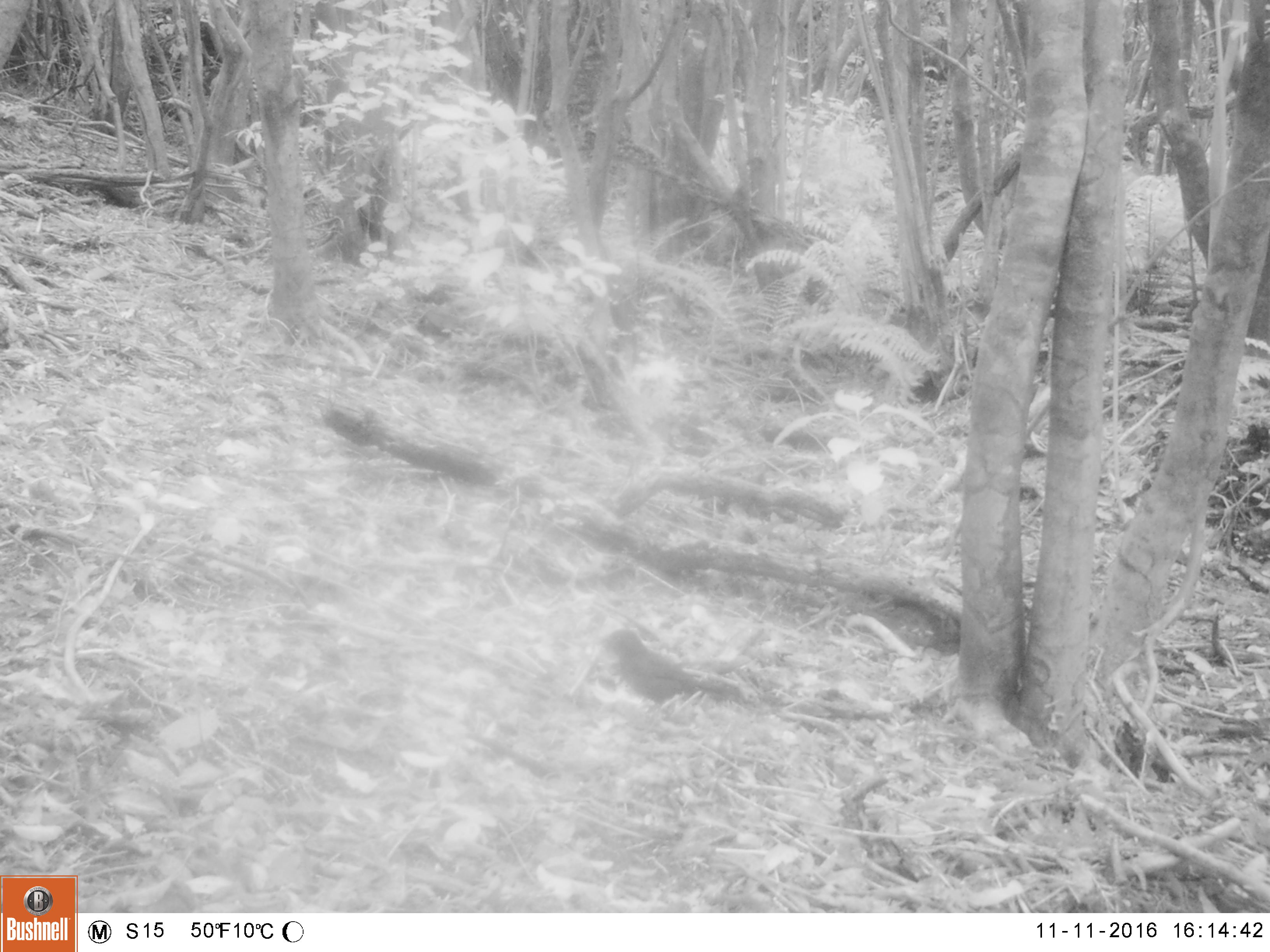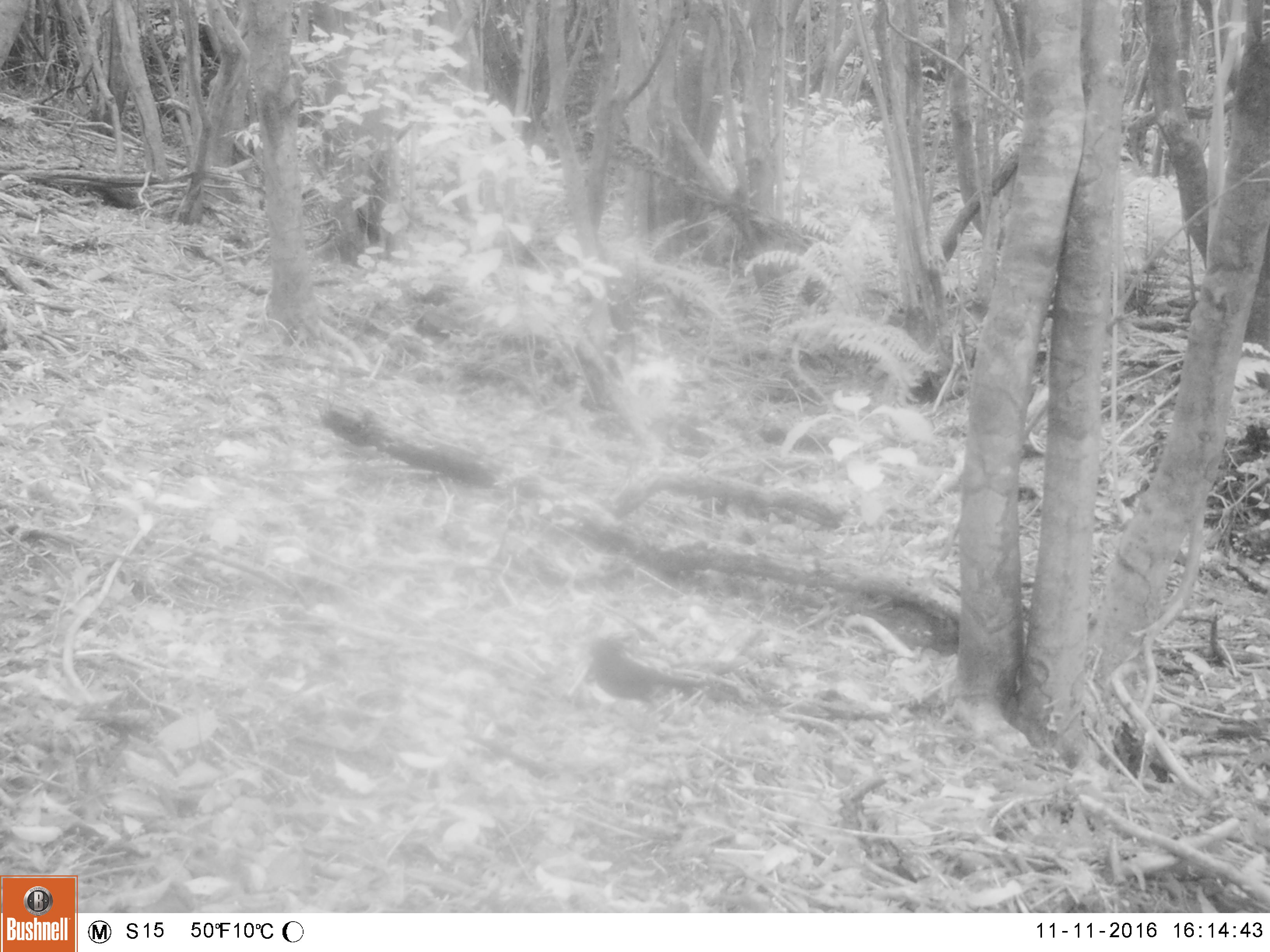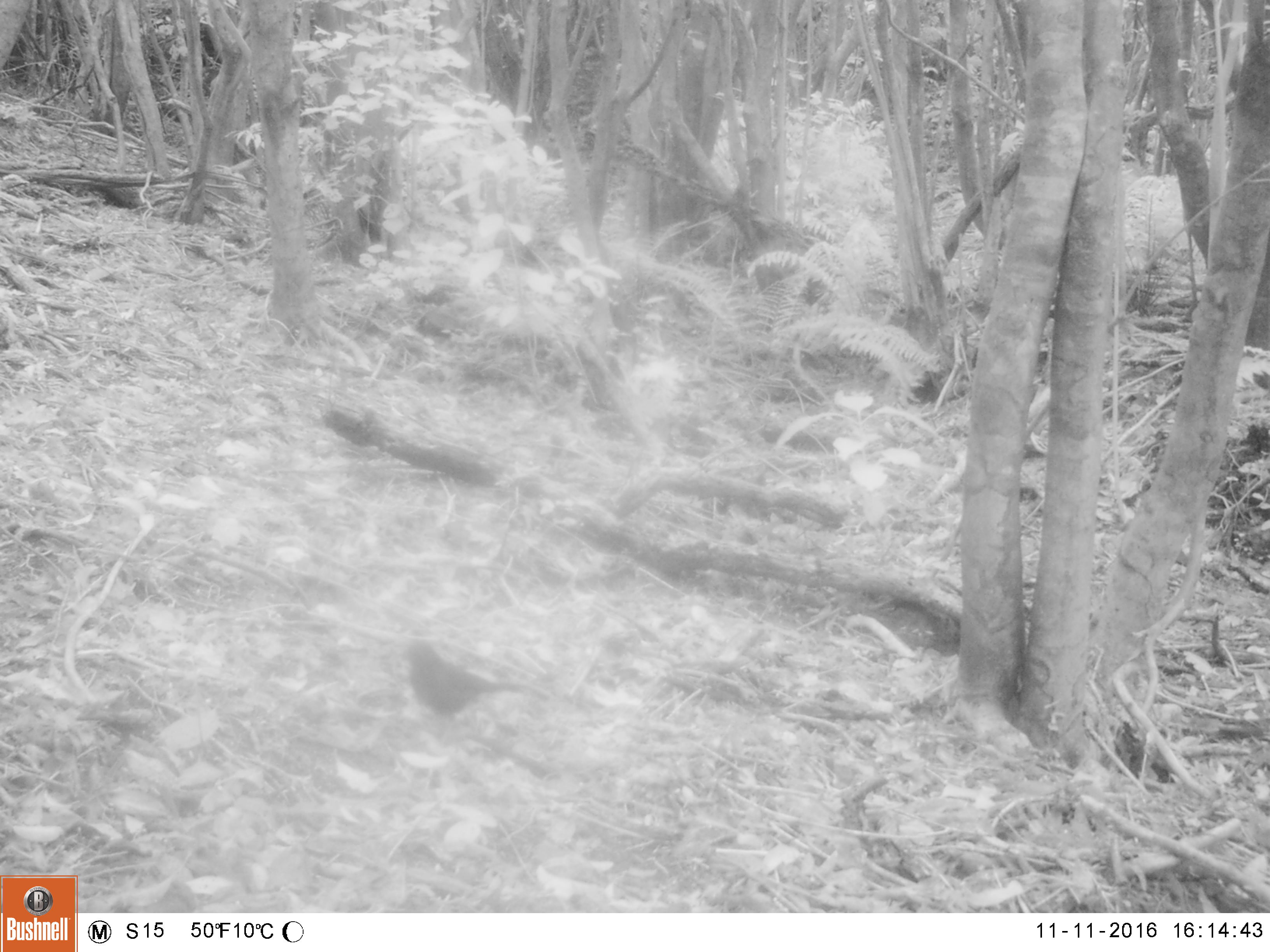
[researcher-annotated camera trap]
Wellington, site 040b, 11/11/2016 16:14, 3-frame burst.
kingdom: Animalia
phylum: Chordata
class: Aves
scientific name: Aves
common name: bird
Bird (Aves).